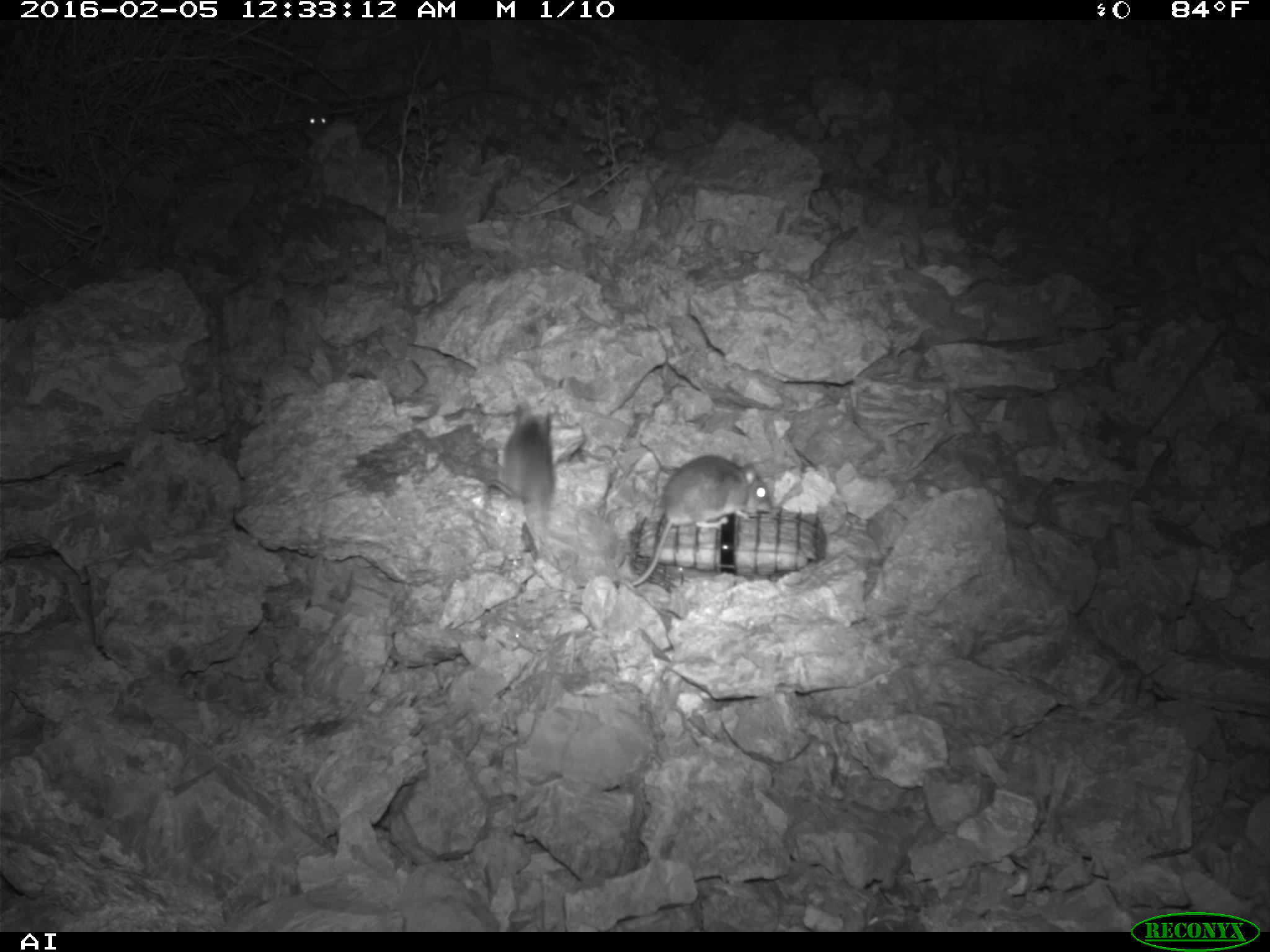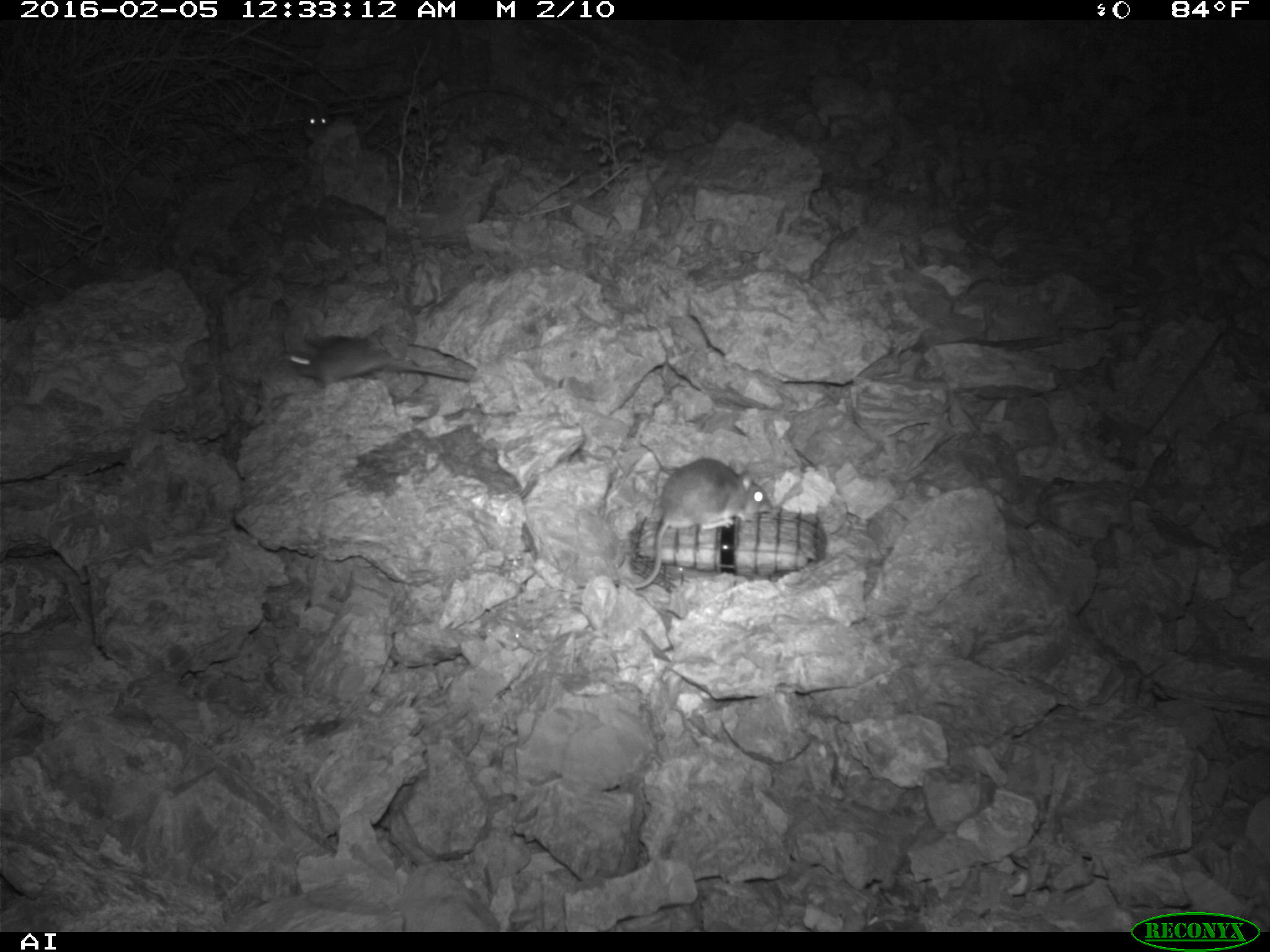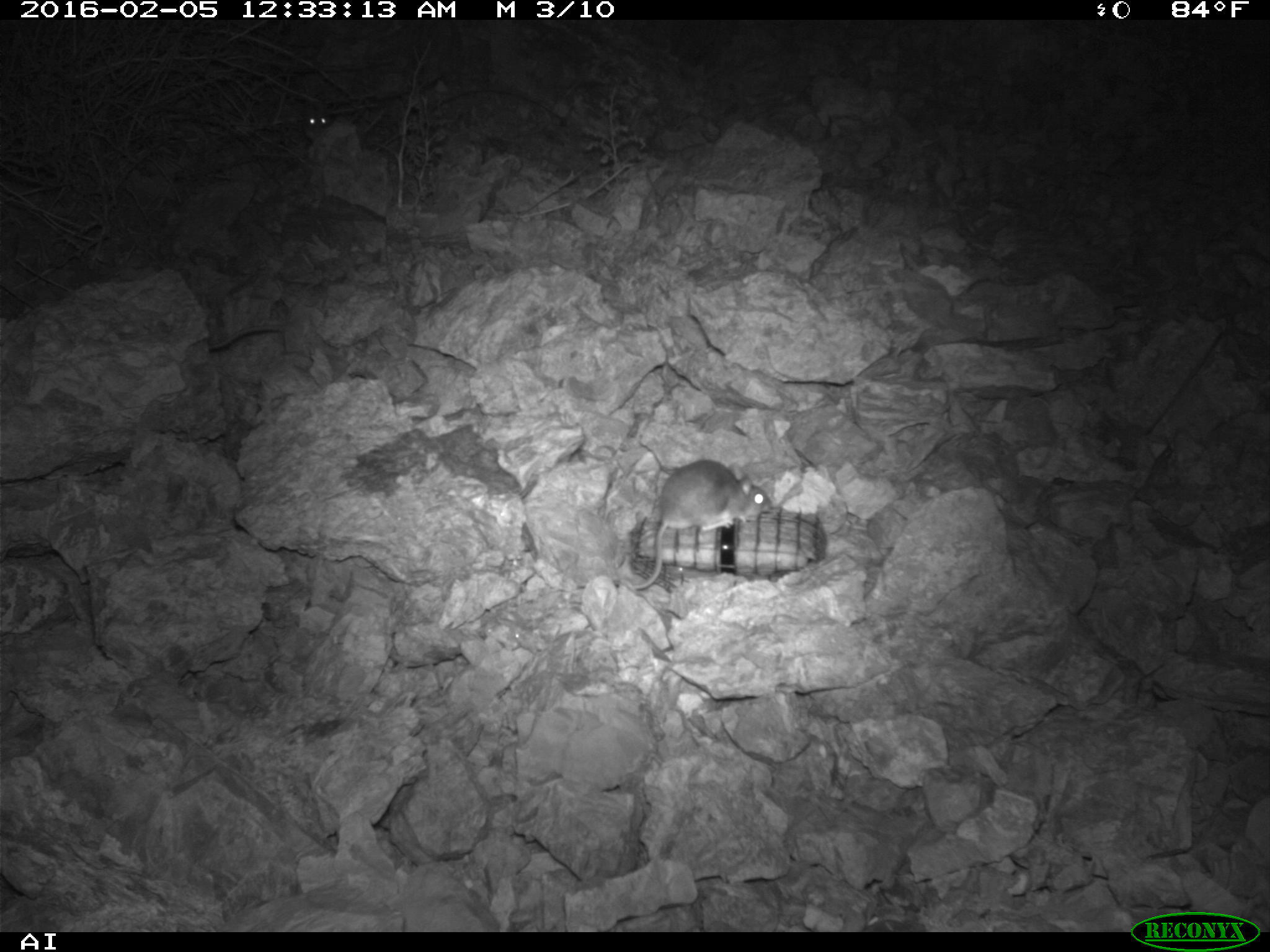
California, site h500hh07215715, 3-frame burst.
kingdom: Animalia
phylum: Chordata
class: Mammalia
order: Rodentia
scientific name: Rodentia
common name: rodent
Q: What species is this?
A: Rodent (Rodentia).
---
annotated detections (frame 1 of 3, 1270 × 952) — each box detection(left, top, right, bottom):
rodent: detection(631, 453, 771, 586); detection(484, 401, 562, 565); detection(302, 107, 329, 141)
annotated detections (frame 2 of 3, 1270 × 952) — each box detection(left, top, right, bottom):
rodent: detection(623, 457, 773, 588); detection(284, 331, 471, 388); detection(306, 113, 331, 128)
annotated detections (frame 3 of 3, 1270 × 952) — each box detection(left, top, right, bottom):
rodent: detection(613, 459, 771, 590); detection(301, 105, 334, 143)